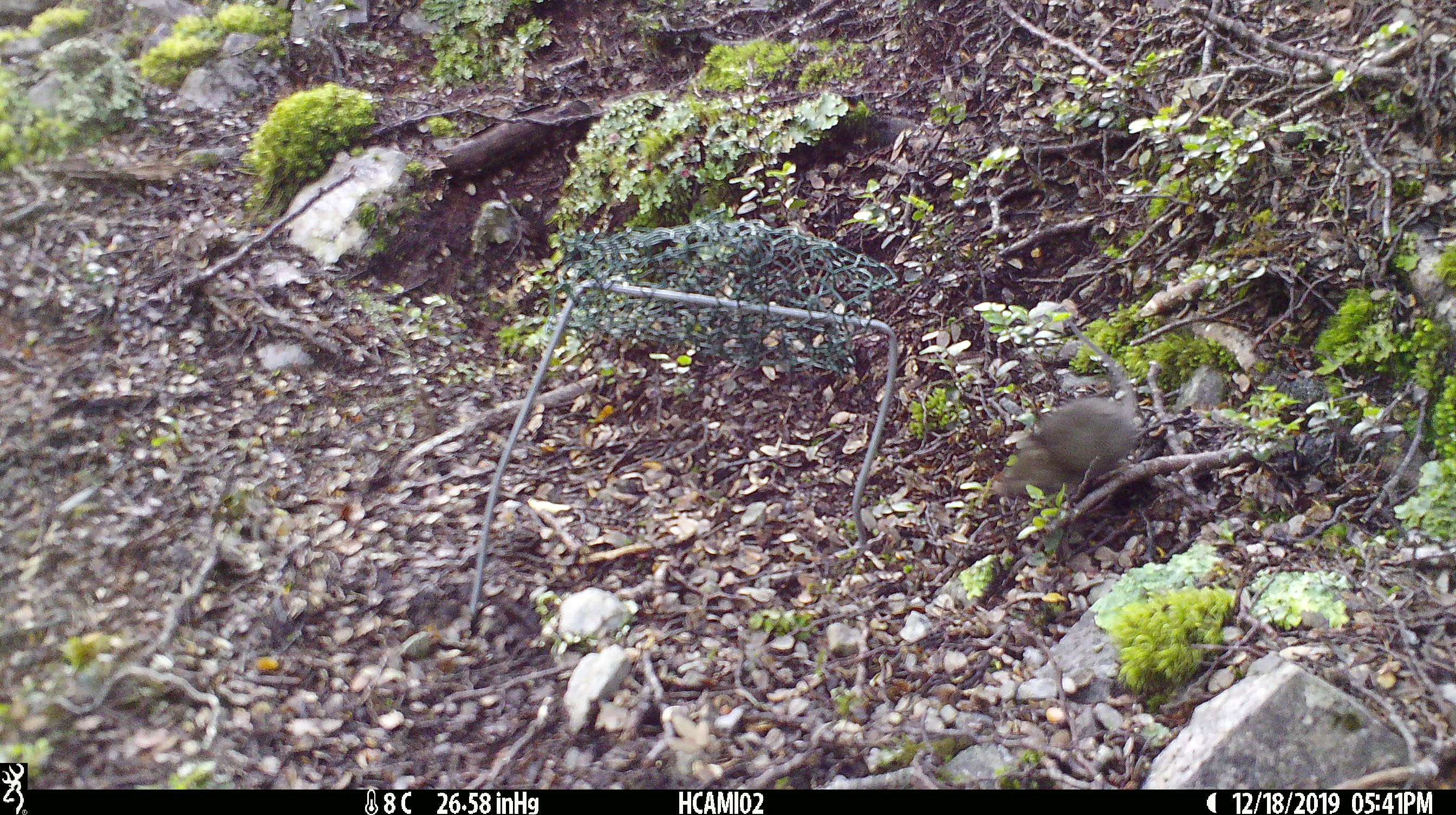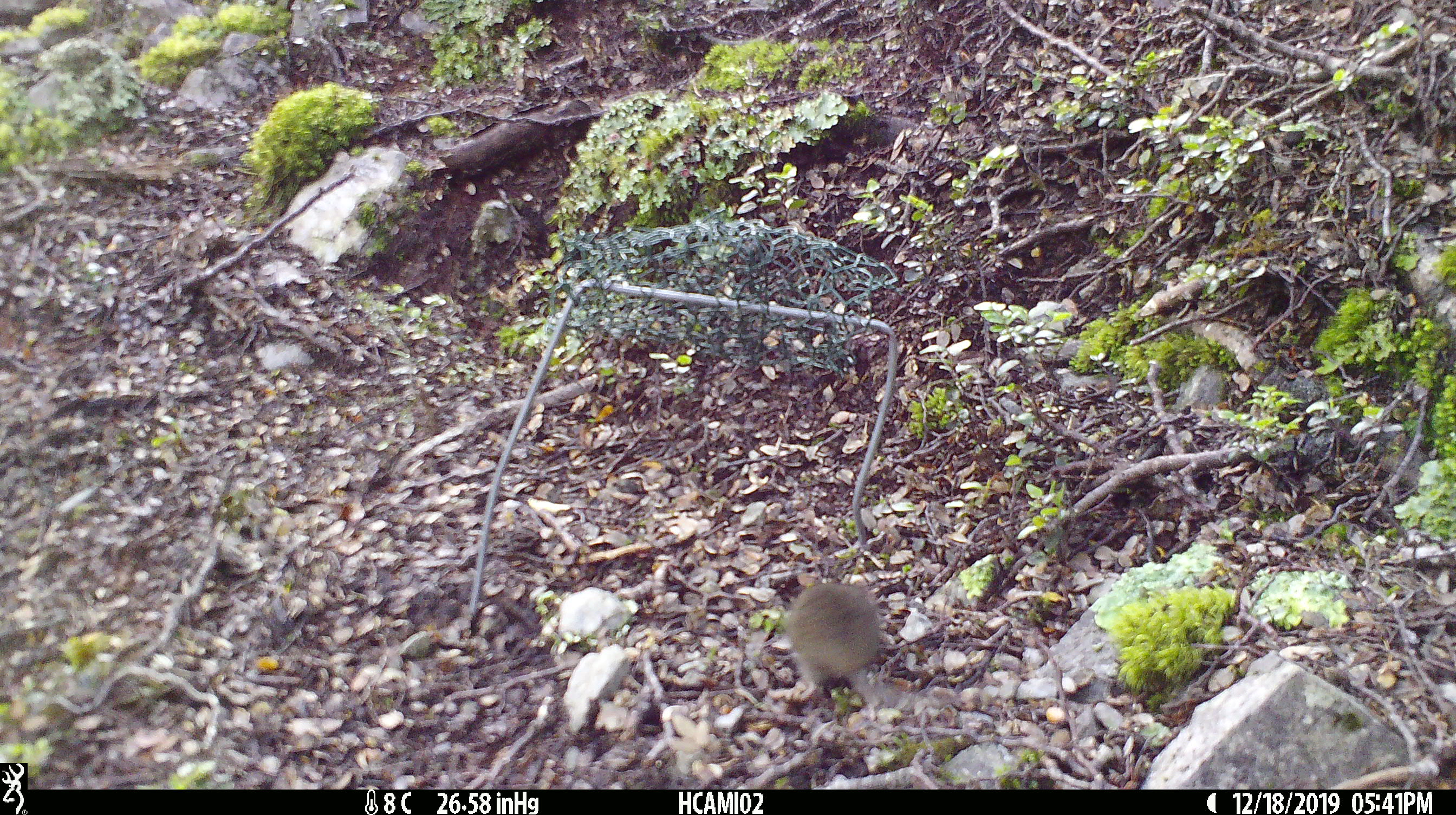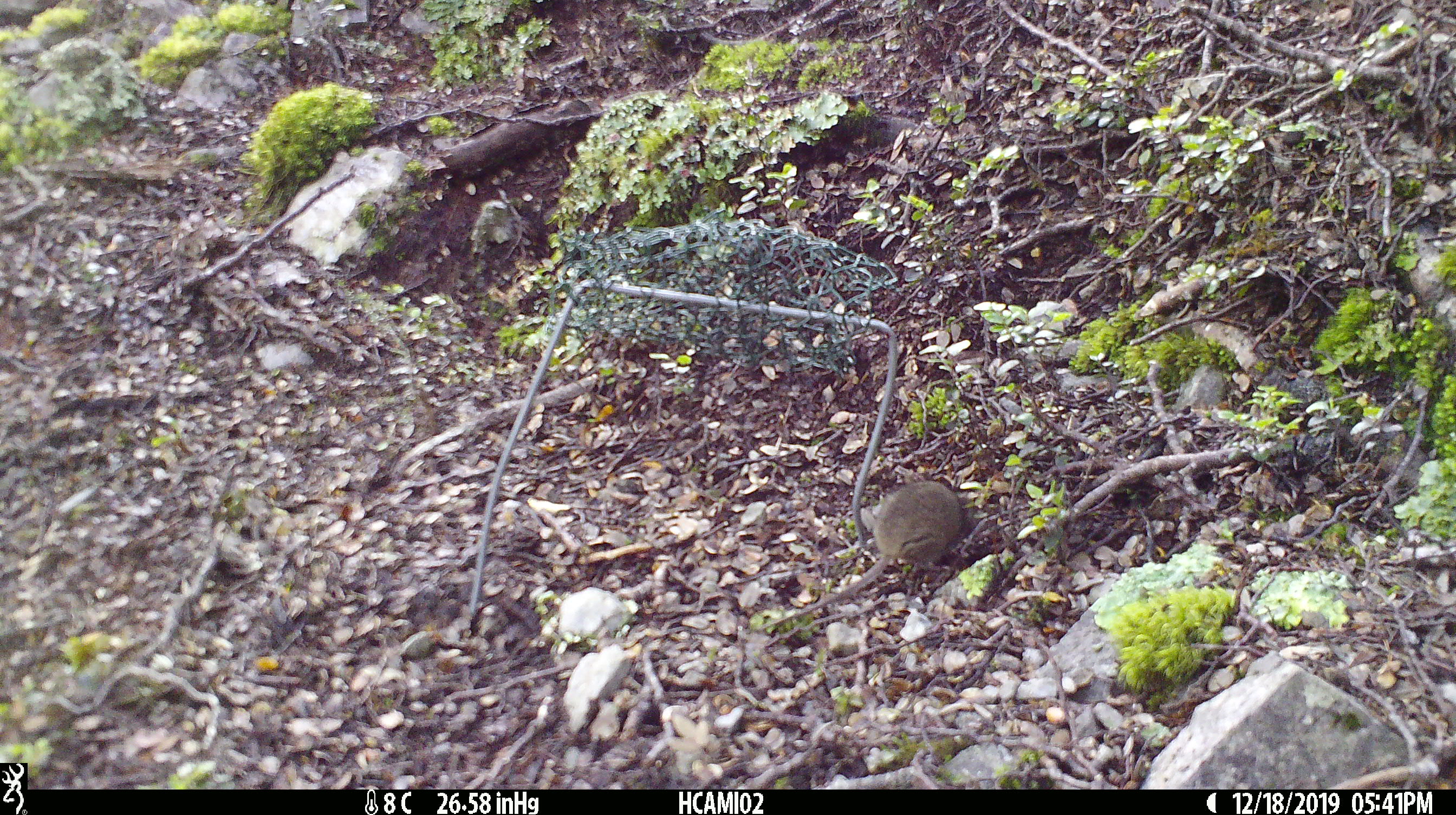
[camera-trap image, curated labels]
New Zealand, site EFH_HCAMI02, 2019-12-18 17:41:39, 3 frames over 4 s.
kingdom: Animalia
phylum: Chordata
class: Mammalia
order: Rodentia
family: Muridae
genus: Mus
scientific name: Mus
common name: mouse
Mouse (Mus).